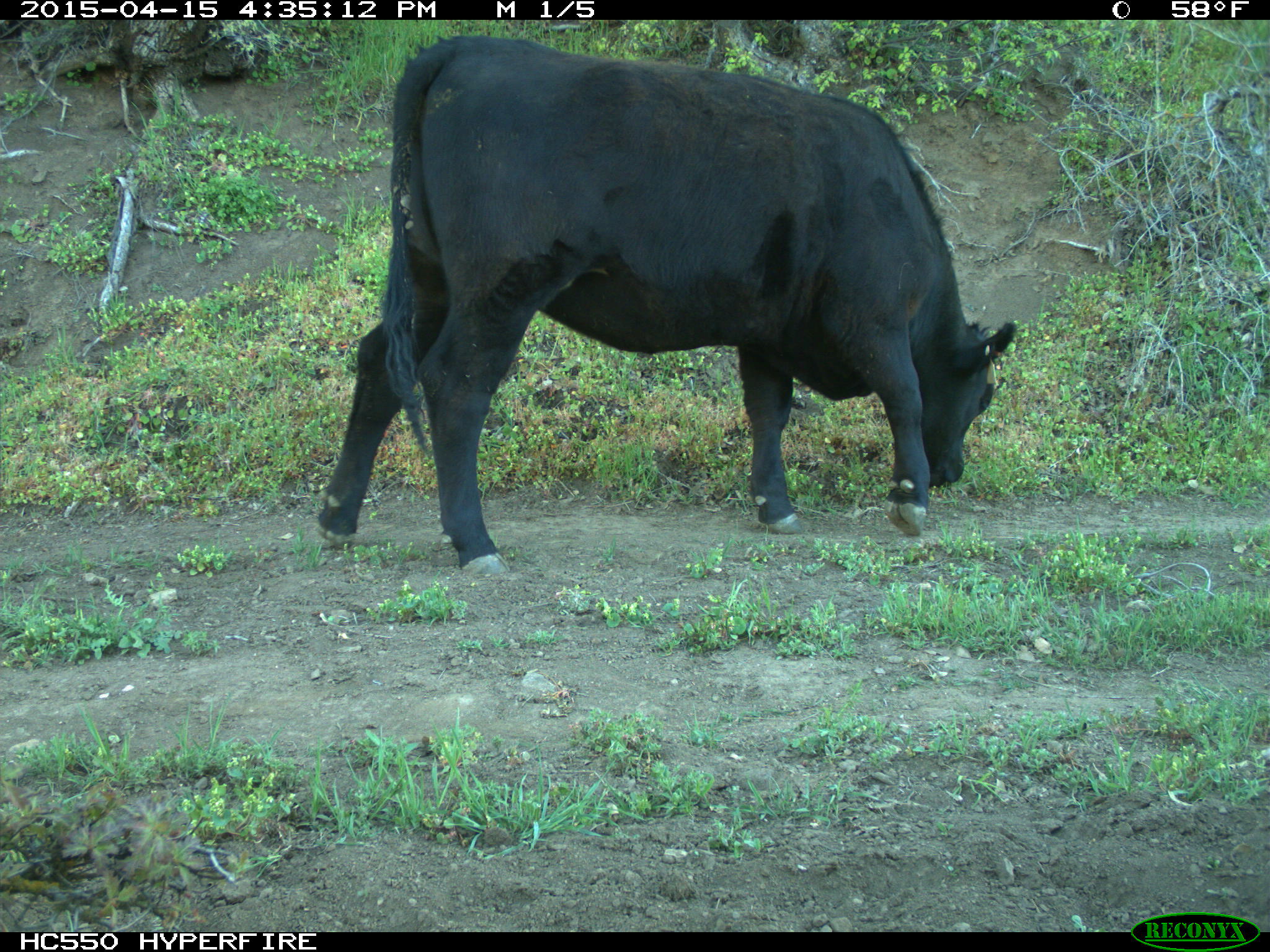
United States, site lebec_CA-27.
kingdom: Animalia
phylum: Chordata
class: Mammalia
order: Artiodactyla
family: Bovidae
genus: Bos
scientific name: Bos taurus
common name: domestic cow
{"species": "Bos taurus (domestic cow)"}